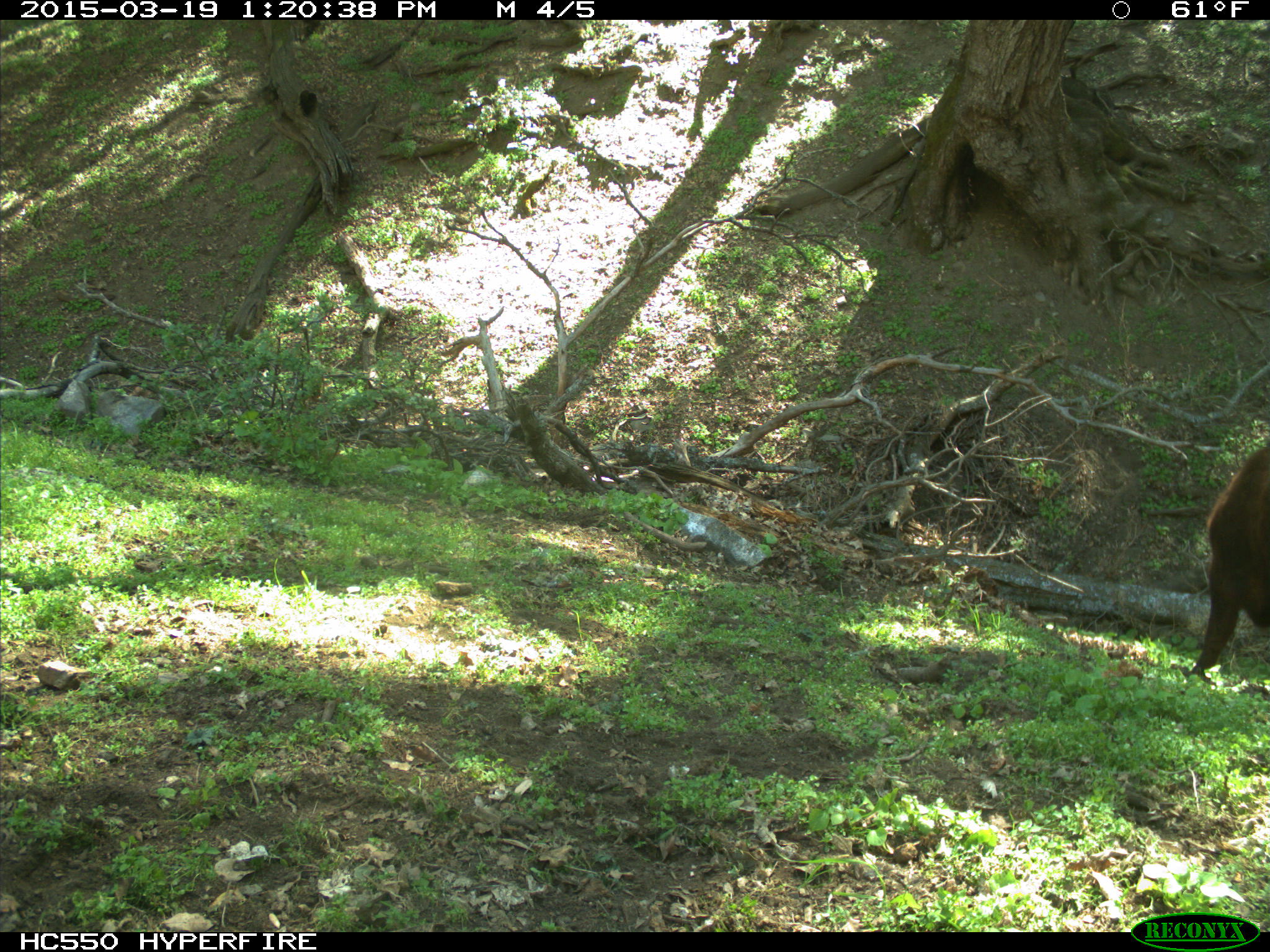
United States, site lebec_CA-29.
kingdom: Animalia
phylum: Chordata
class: Mammalia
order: Artiodactyla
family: Bovidae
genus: Bos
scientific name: Bos taurus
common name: domestic cow